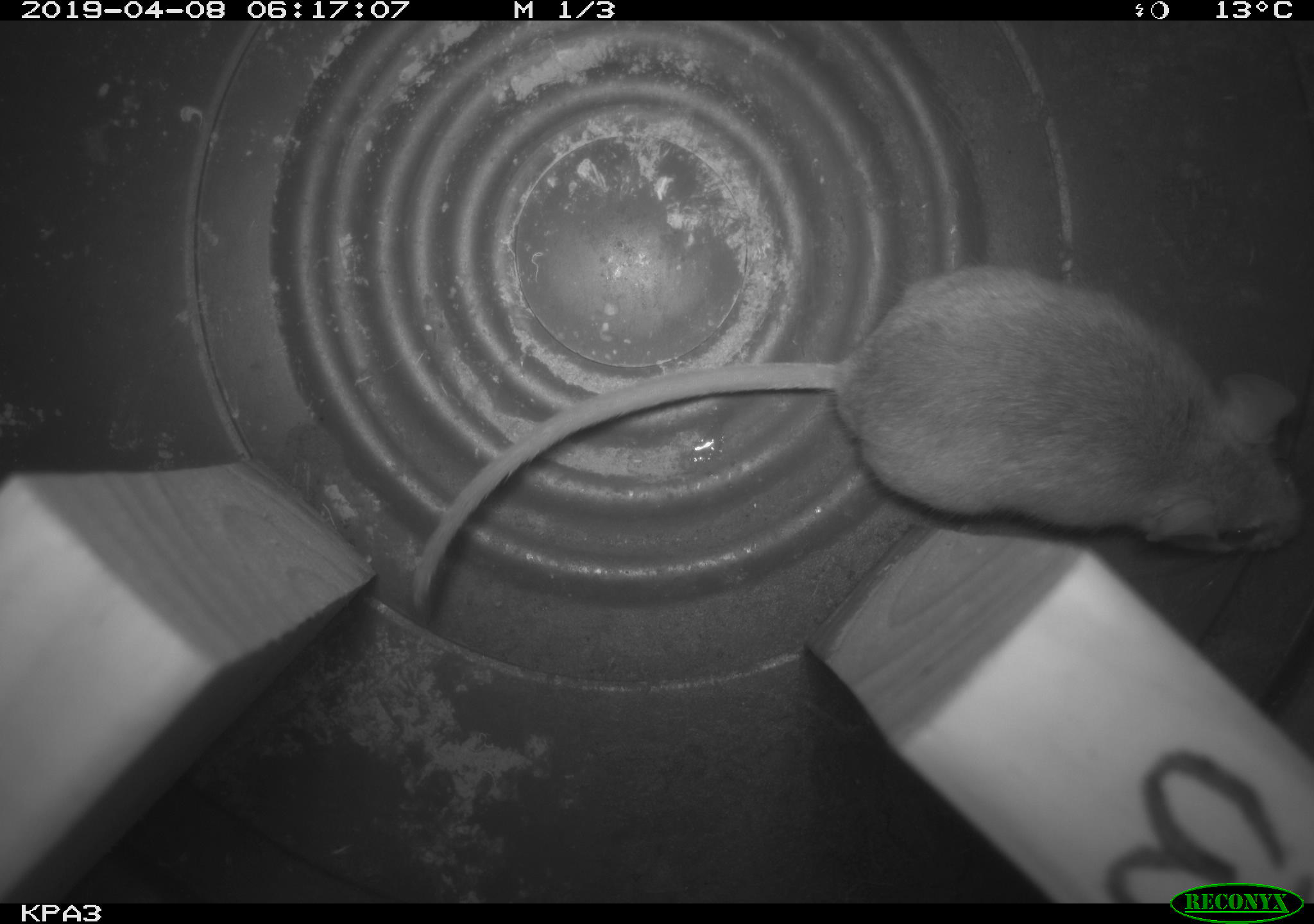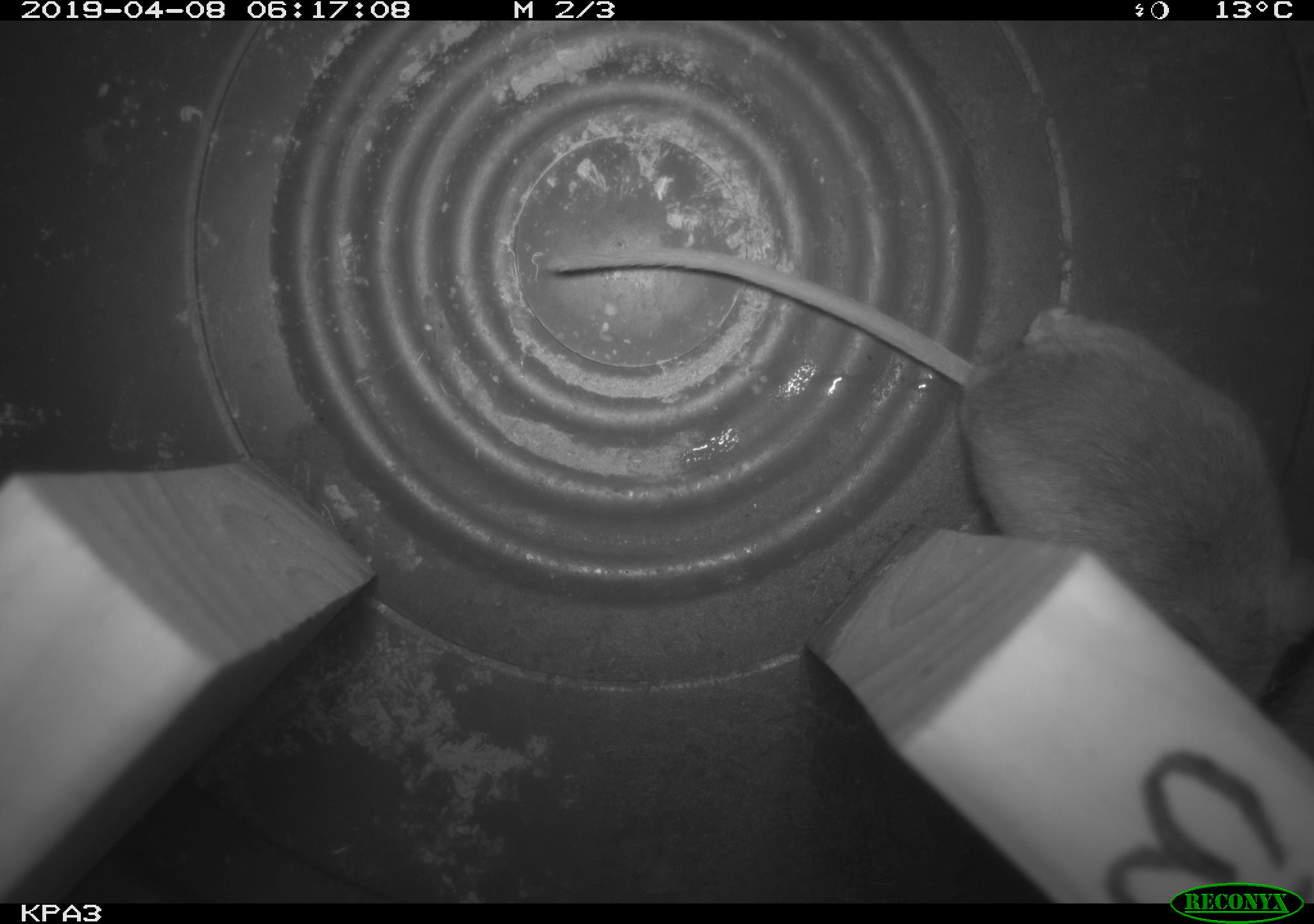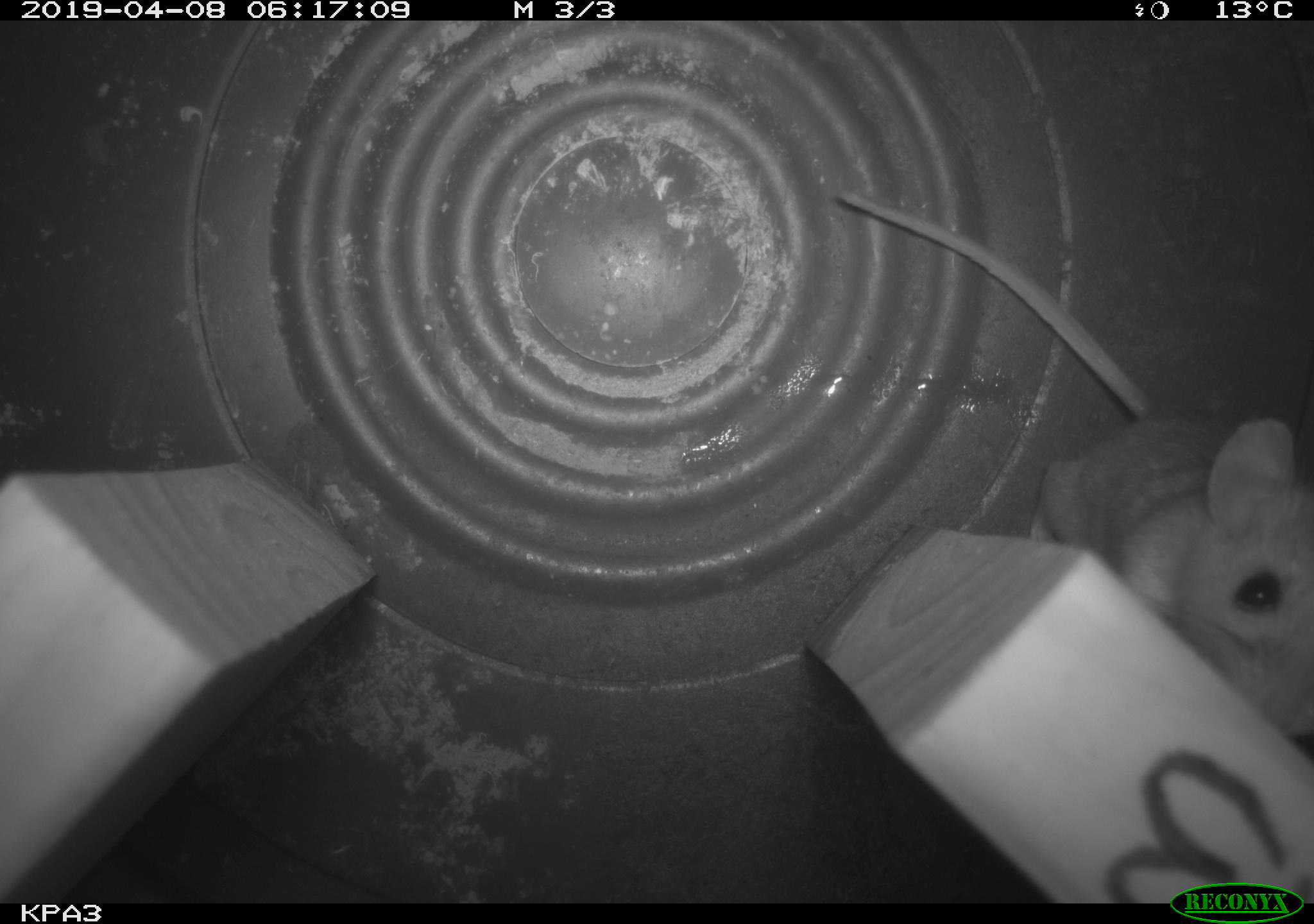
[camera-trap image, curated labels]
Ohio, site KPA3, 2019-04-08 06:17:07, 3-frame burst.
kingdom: Animalia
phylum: Chordata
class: Mammalia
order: Rodentia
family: Cricetidae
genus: Peromyscus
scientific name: Peromyscus leucopus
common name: white-footed mouse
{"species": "white-footed mouse (Peromyscus leucopus)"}